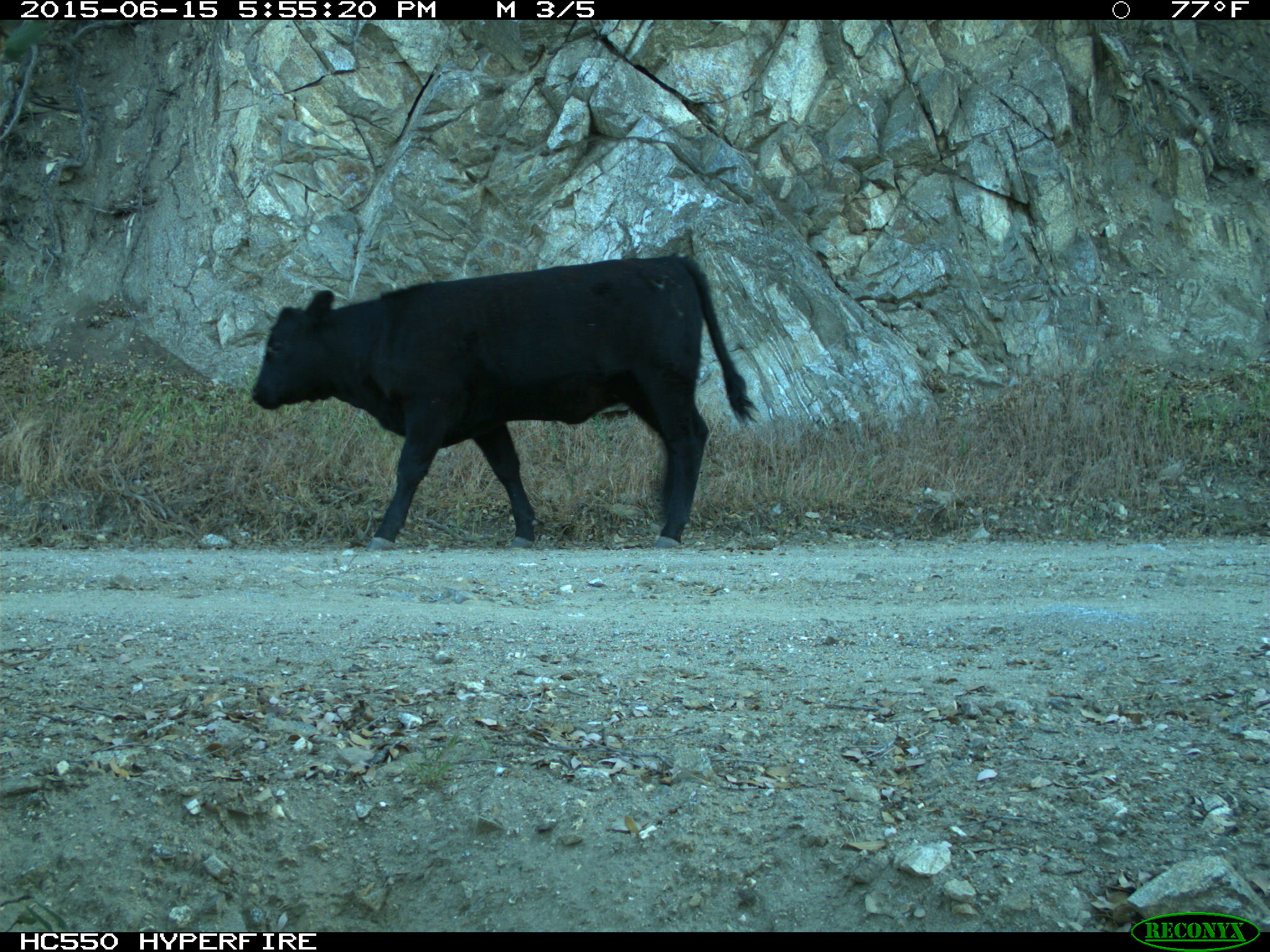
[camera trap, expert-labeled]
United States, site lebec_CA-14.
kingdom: Animalia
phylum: Chordata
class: Mammalia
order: Artiodactyla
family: Bovidae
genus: Bos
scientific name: Bos taurus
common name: domestic cow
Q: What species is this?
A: Bos taurus (domestic cow).